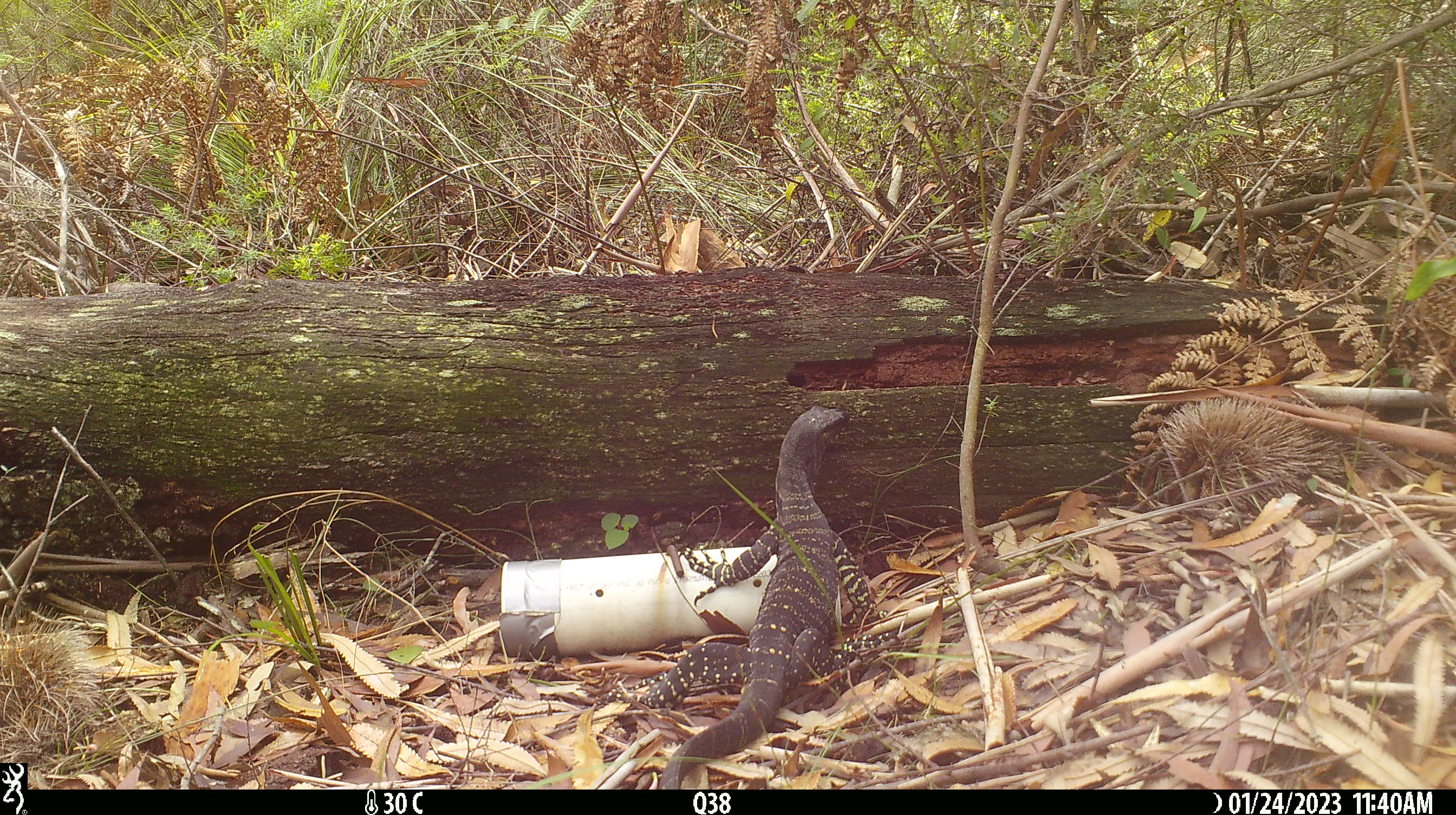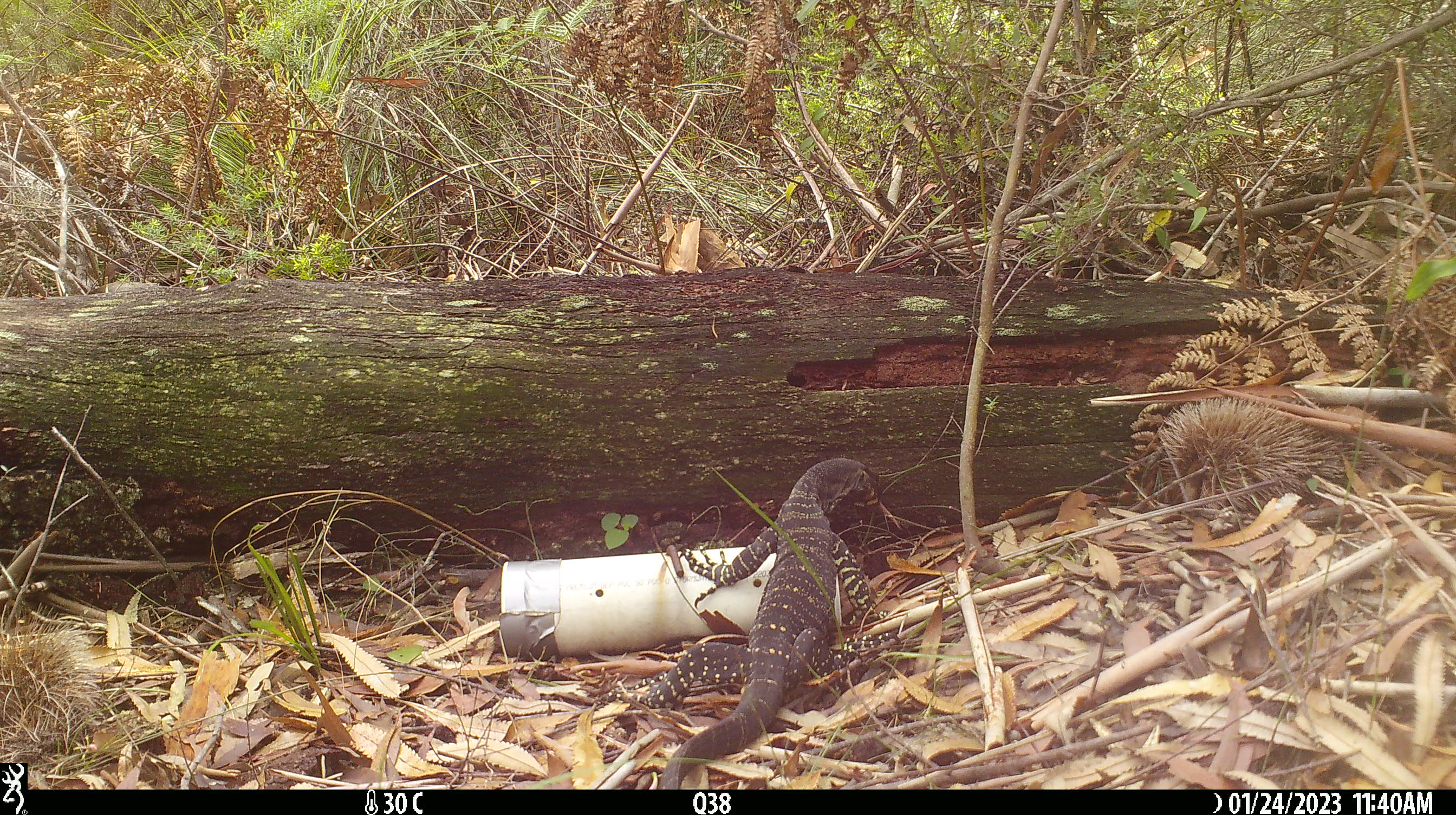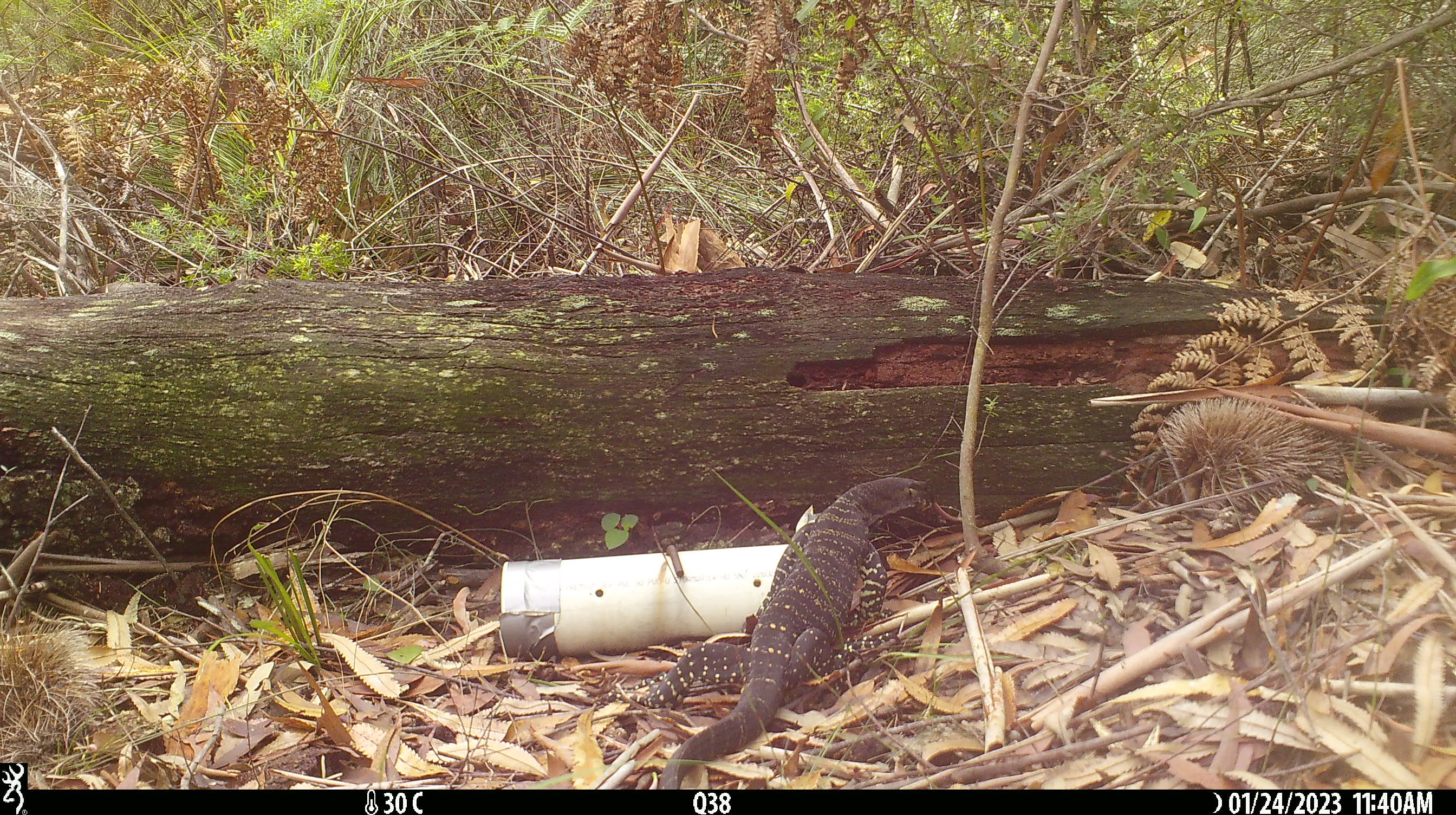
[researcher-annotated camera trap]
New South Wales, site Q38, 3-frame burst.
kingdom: Animalia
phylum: Chordata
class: Reptilia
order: Squamata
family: Varanidae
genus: Varanus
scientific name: Varanus varius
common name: lace monitor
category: goanna